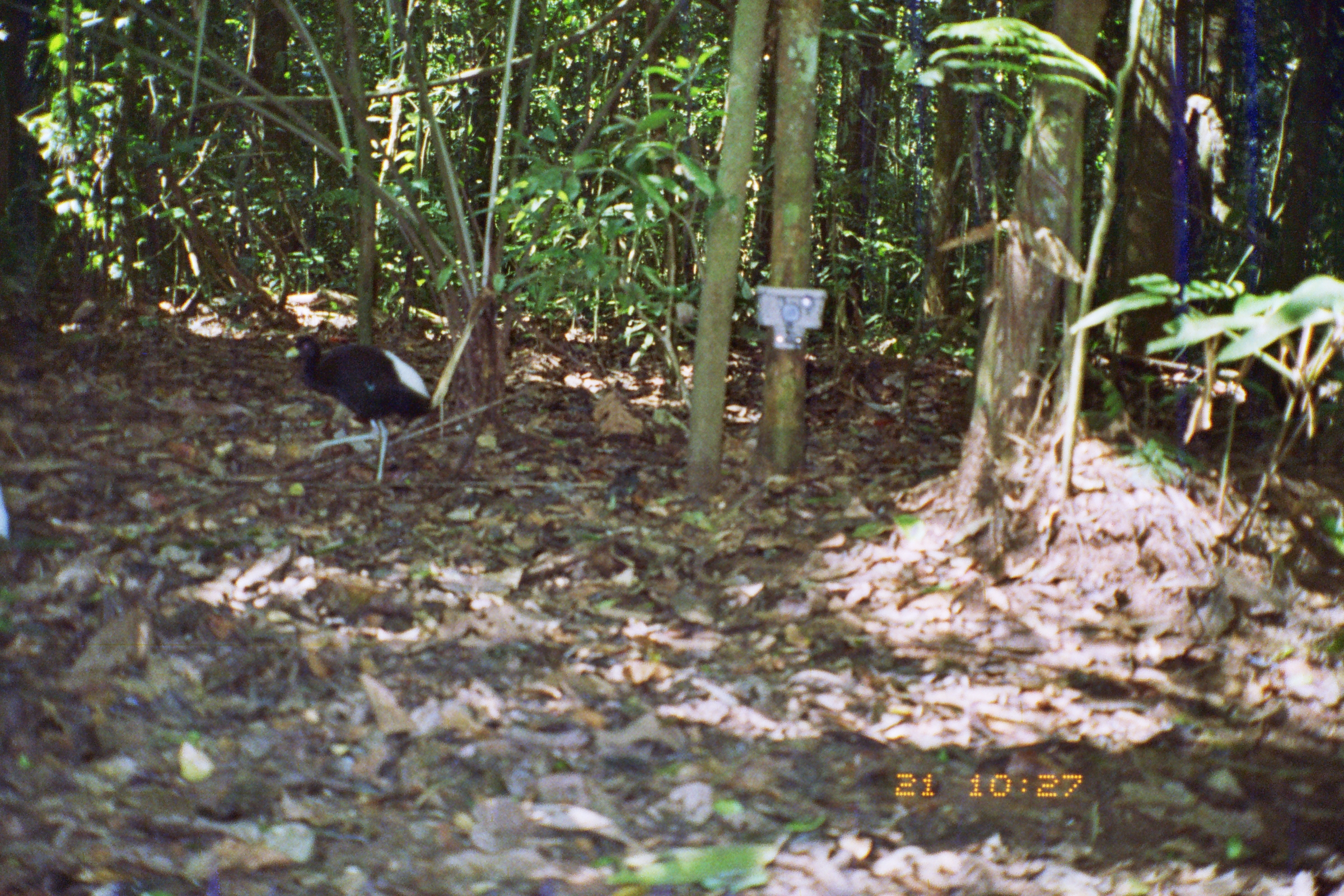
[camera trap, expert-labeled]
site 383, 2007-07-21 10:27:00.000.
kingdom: Animalia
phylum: Chordata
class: Aves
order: Gruiformes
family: Psophiidae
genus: Psophia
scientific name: Psophia leucoptera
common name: pale-winged trumpeter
Psophia leucoptera (pale-winged trumpeter).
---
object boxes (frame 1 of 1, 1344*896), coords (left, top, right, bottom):
psophia leucoptera: (282, 333, 434, 493)